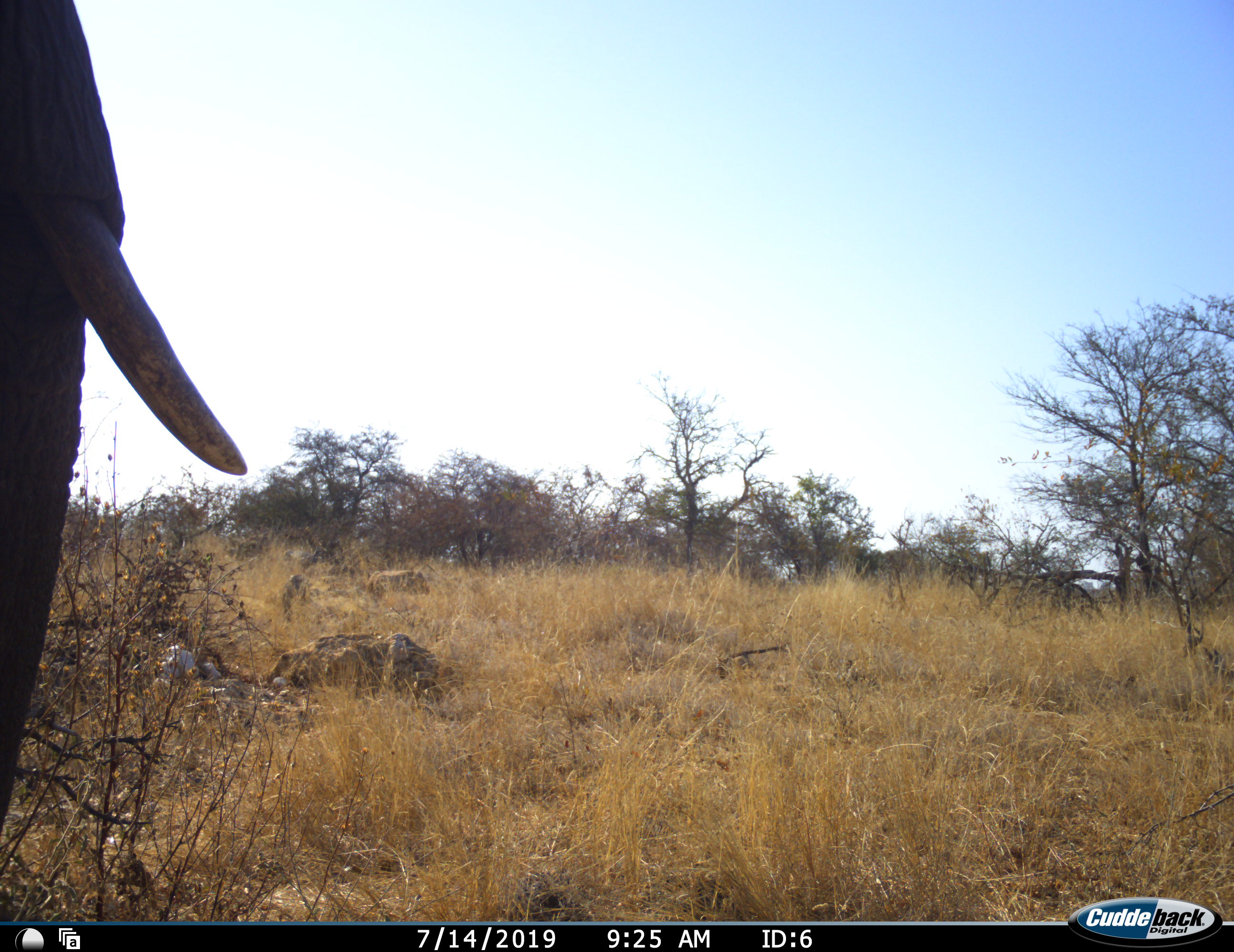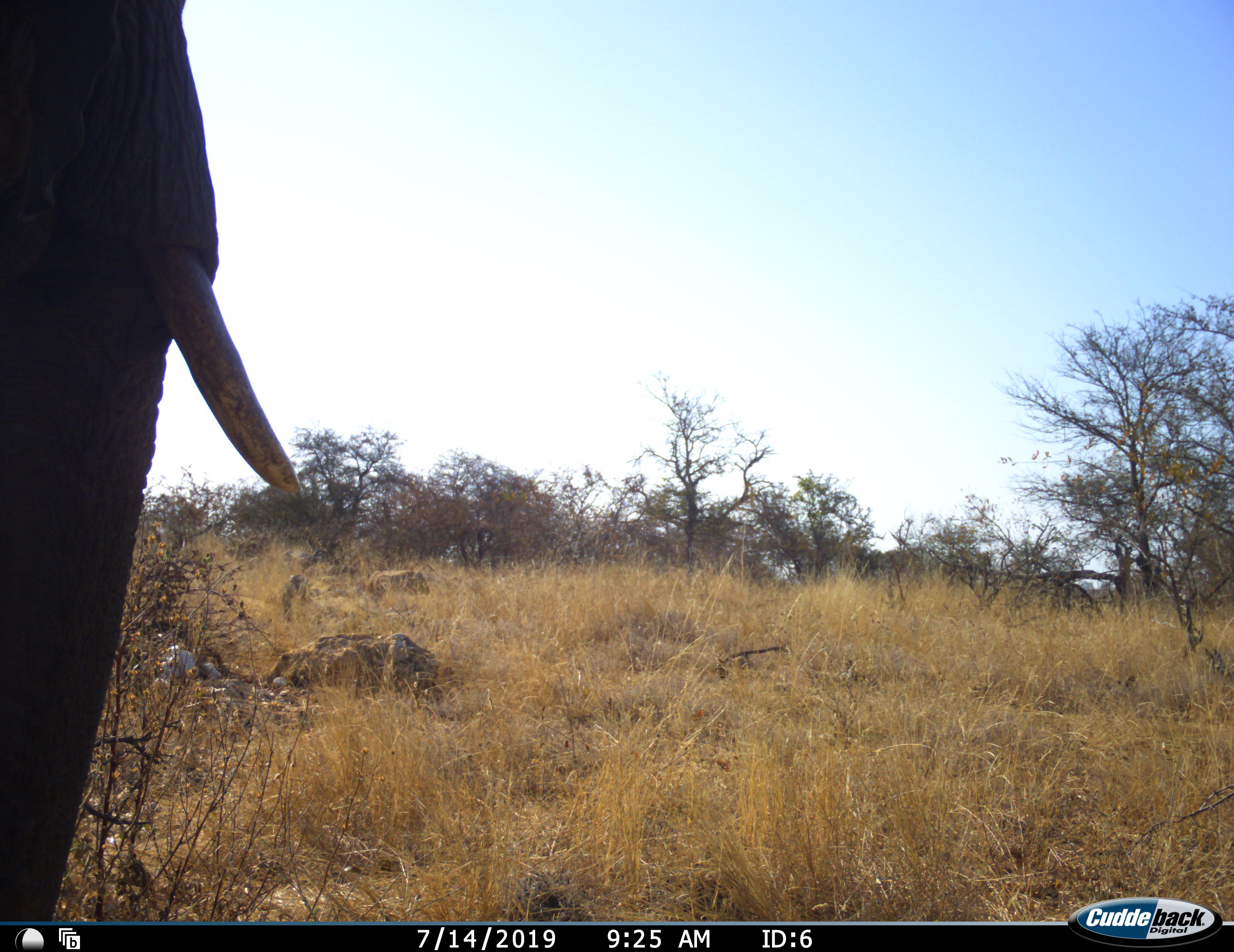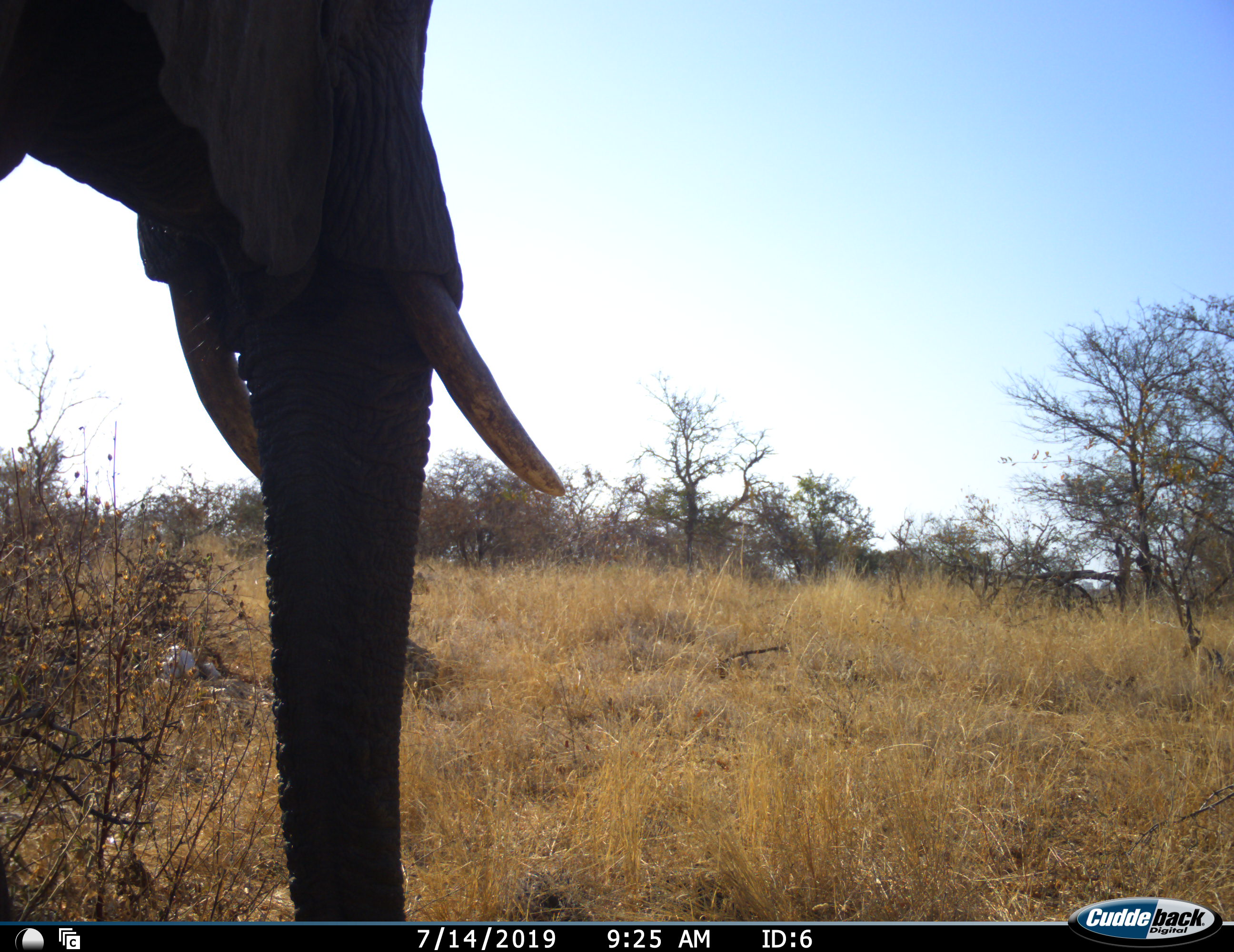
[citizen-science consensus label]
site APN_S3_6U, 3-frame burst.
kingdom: Animalia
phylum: Chordata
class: Mammalia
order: Proboscidea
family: Elephantidae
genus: Loxodonta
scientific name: Loxodonta africana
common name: african bush elephant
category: elephant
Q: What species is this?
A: Elephant (african bush elephant) (Loxodonta africana).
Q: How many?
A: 1.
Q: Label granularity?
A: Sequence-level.